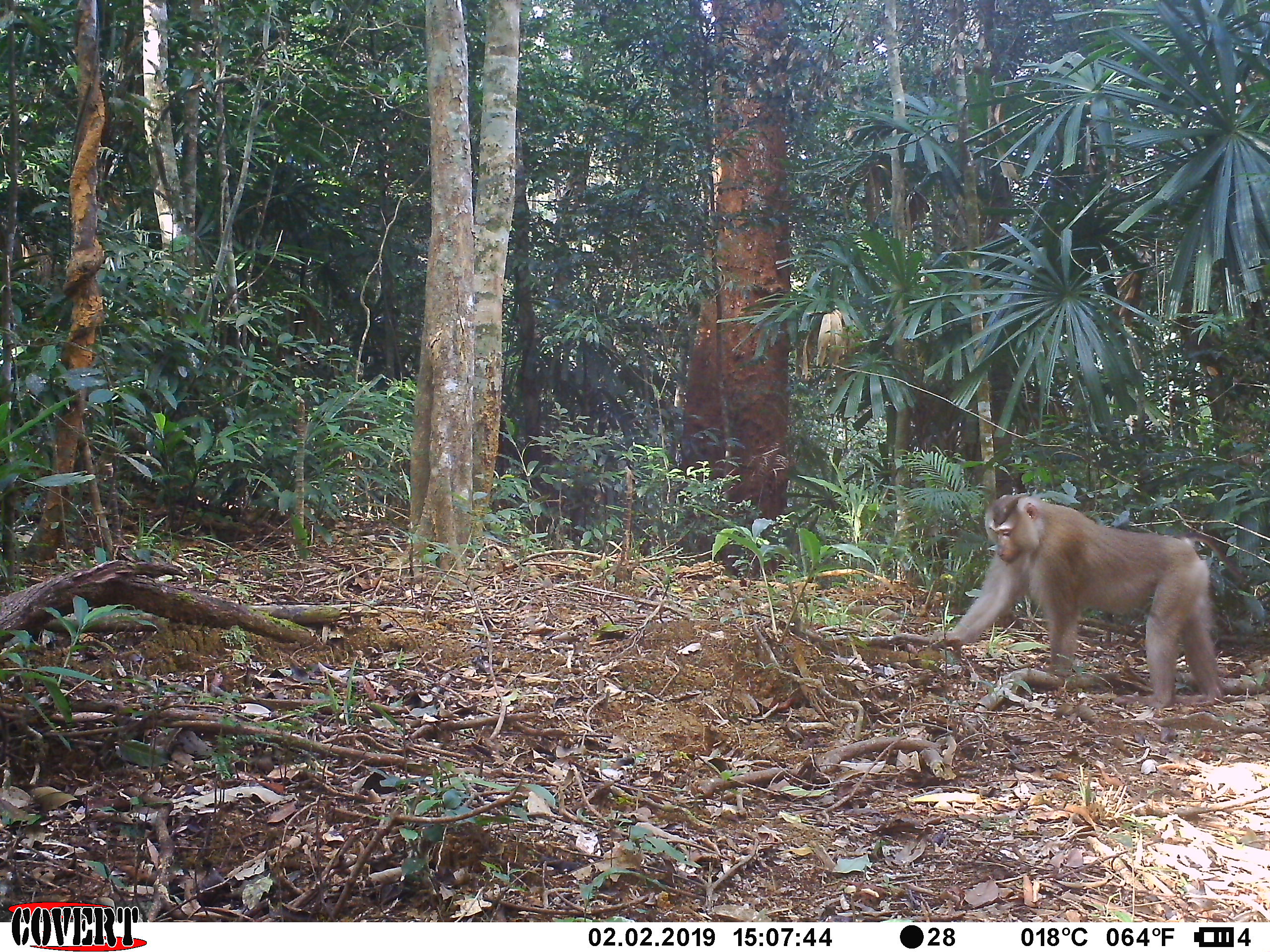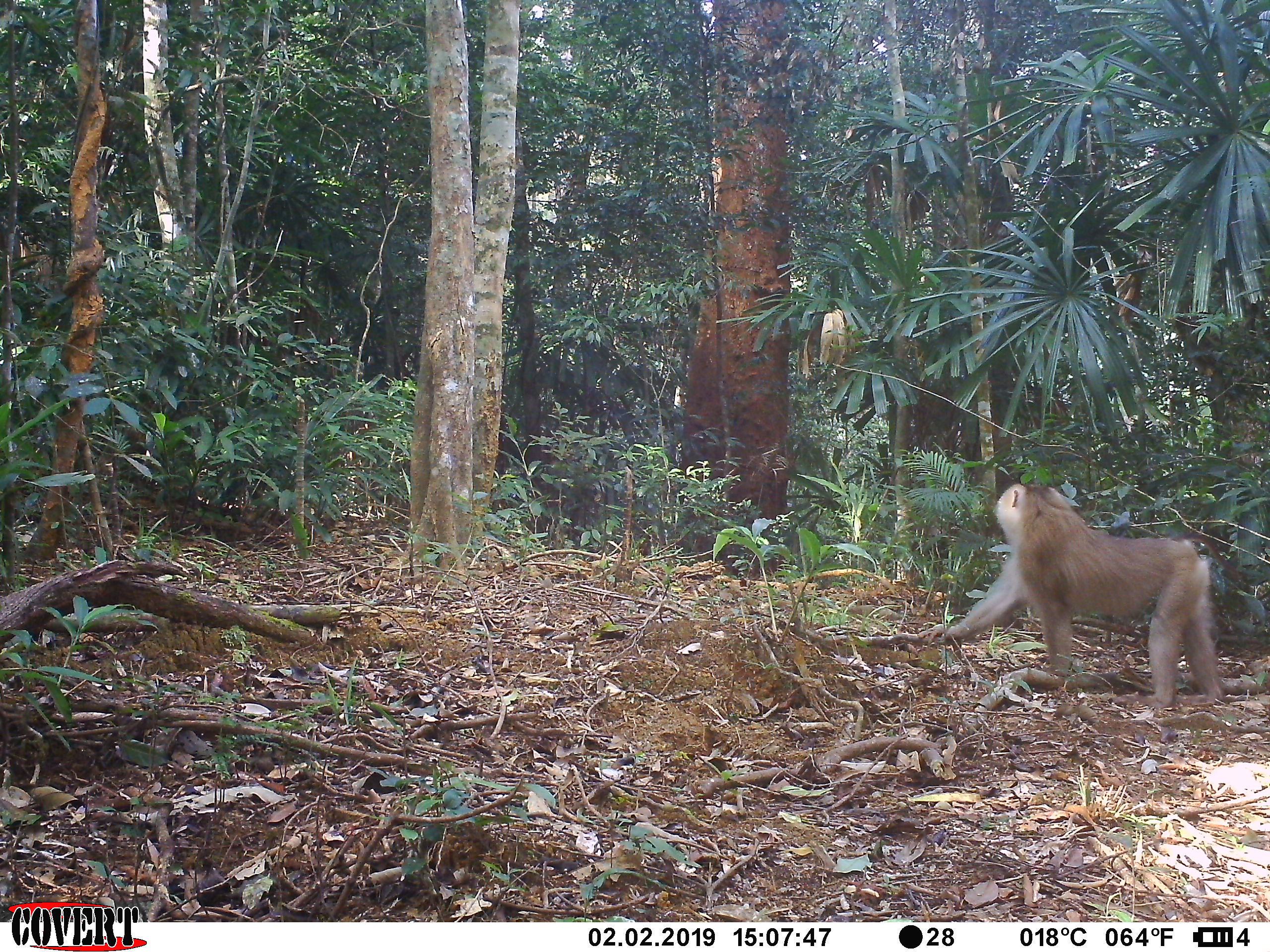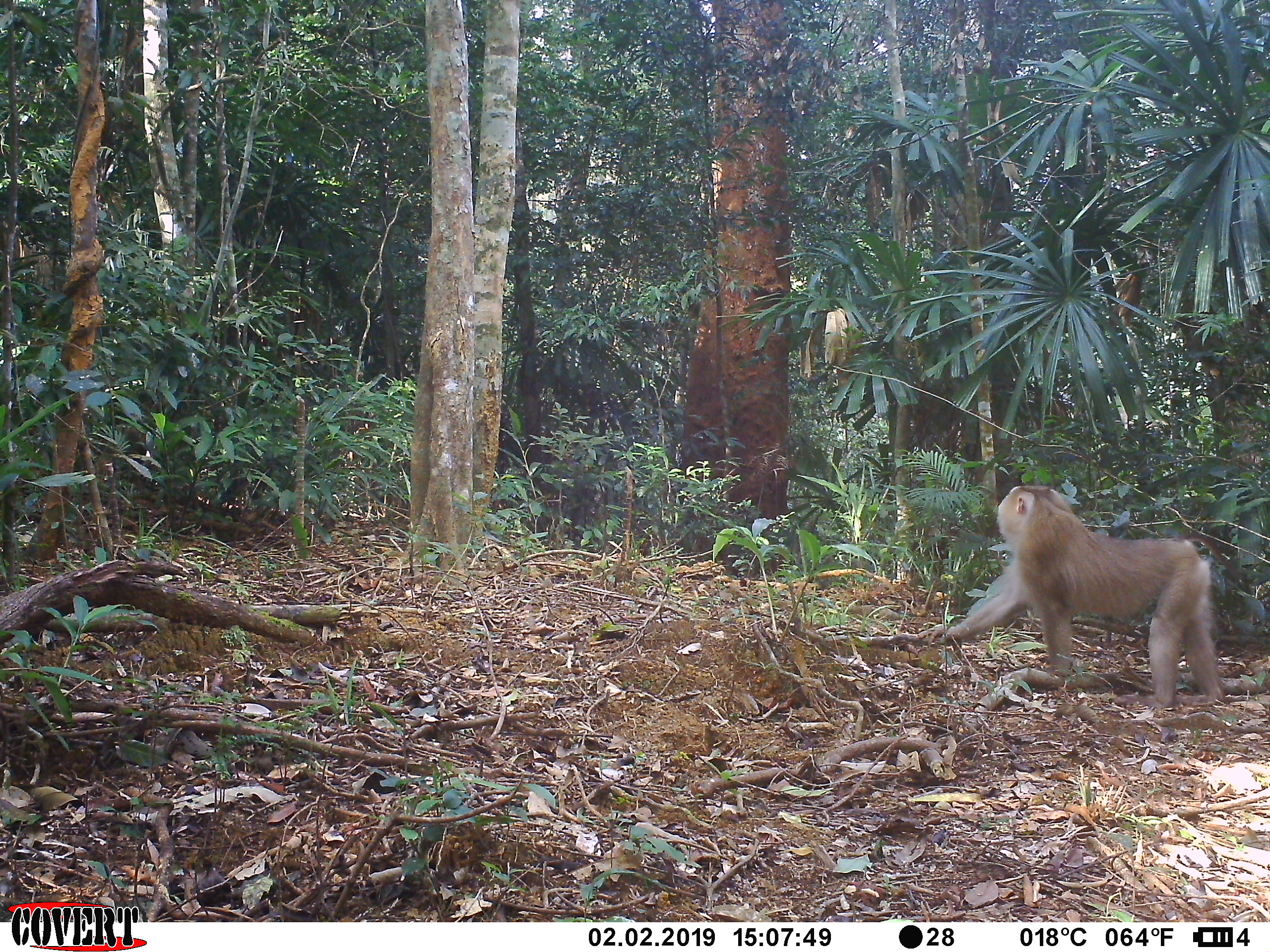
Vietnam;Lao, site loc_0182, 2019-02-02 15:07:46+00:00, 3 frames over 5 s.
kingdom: Animalia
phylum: Chordata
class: Mammalia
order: Primates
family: Cercopithecidae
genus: Macaca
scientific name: Macaca nemestrina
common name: pig-tailed macaque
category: pig tailed macaque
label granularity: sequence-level